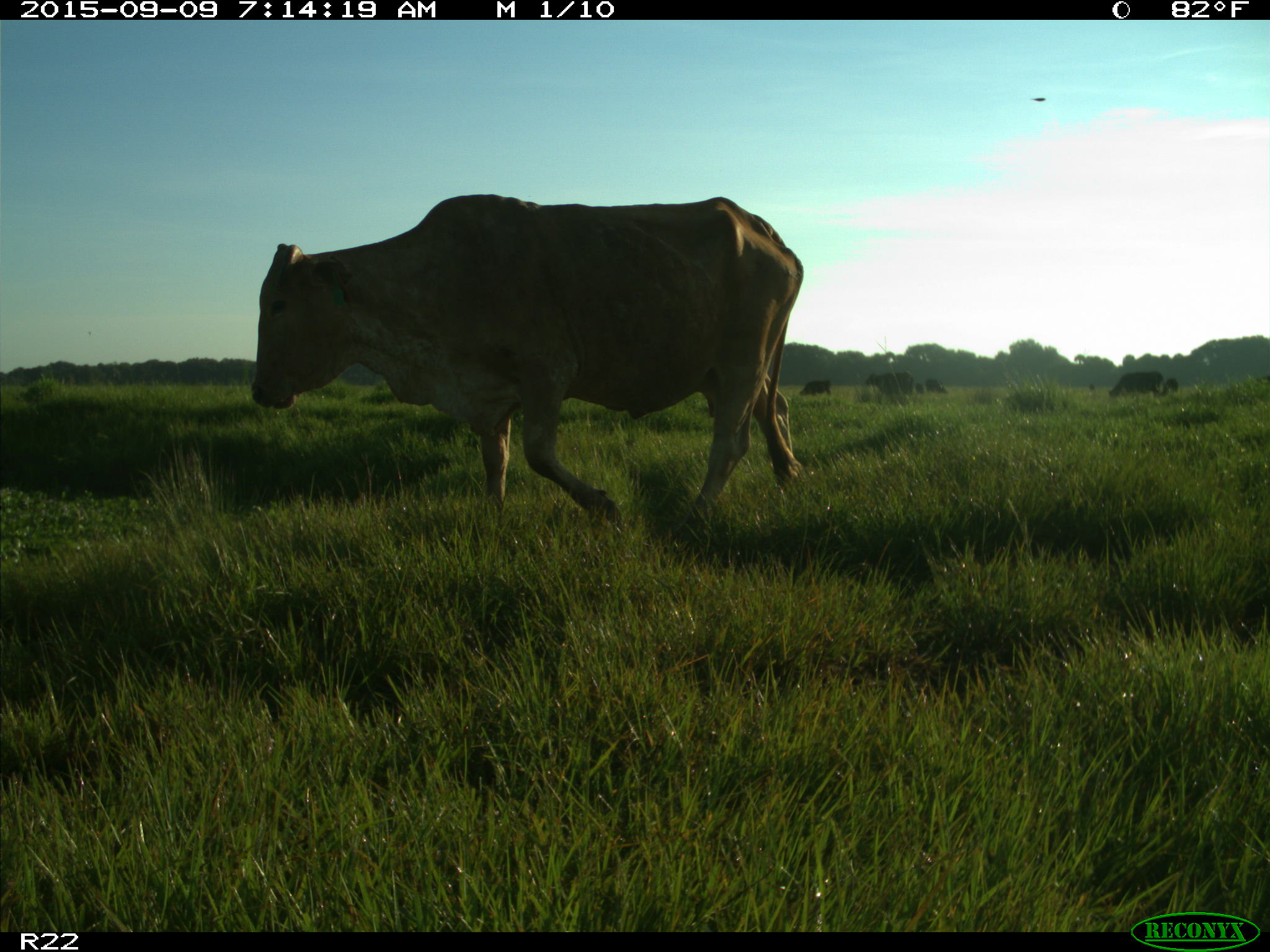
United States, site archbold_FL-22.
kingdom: Animalia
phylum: Chordata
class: Mammalia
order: Artiodactyla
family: Bovidae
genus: Bos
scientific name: Bos taurus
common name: domestic cow